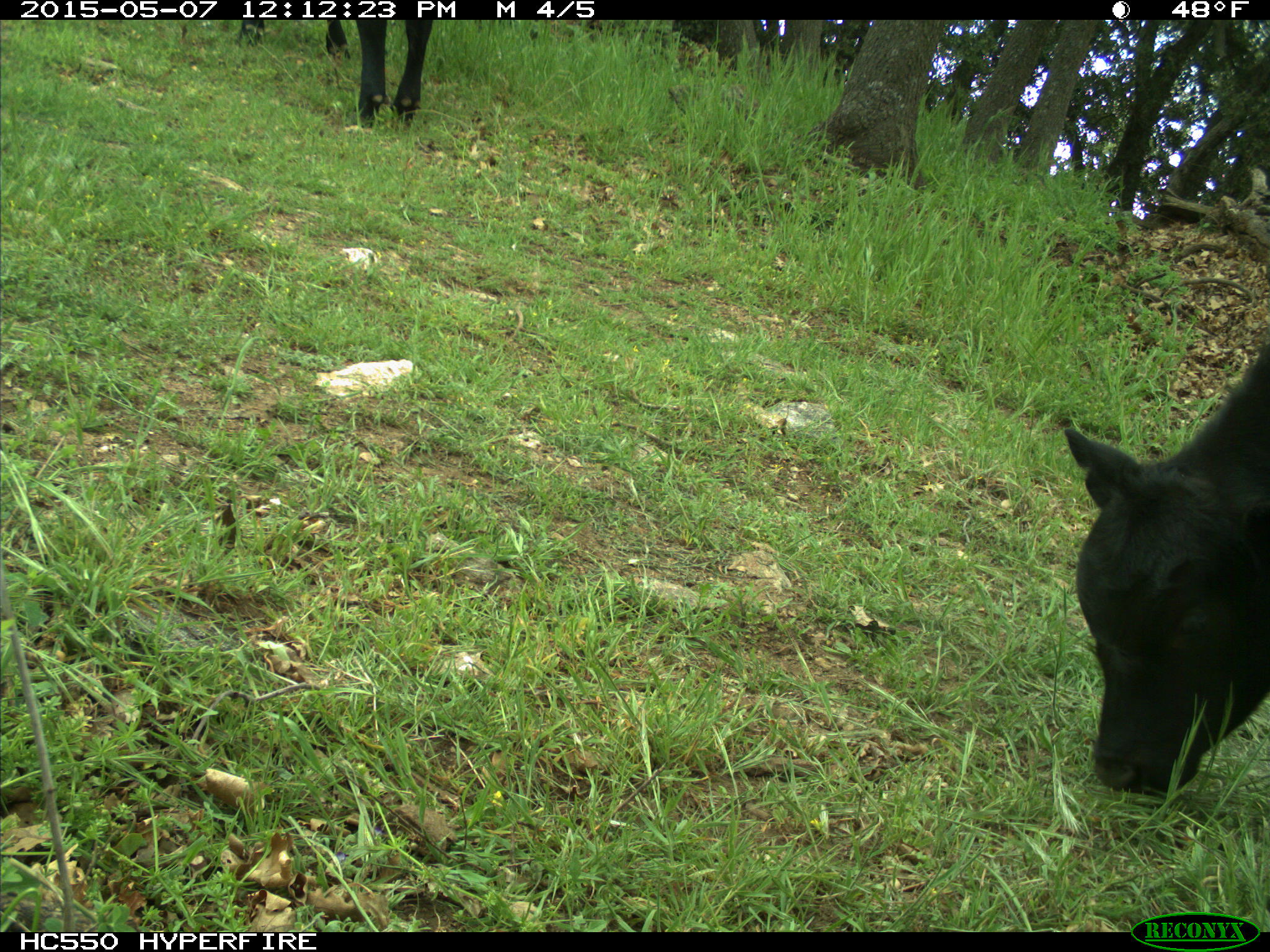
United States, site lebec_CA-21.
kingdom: Animalia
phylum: Chordata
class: Mammalia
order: Artiodactyla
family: Bovidae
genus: Bos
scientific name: Bos taurus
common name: domestic cow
Bos taurus (domestic cow).